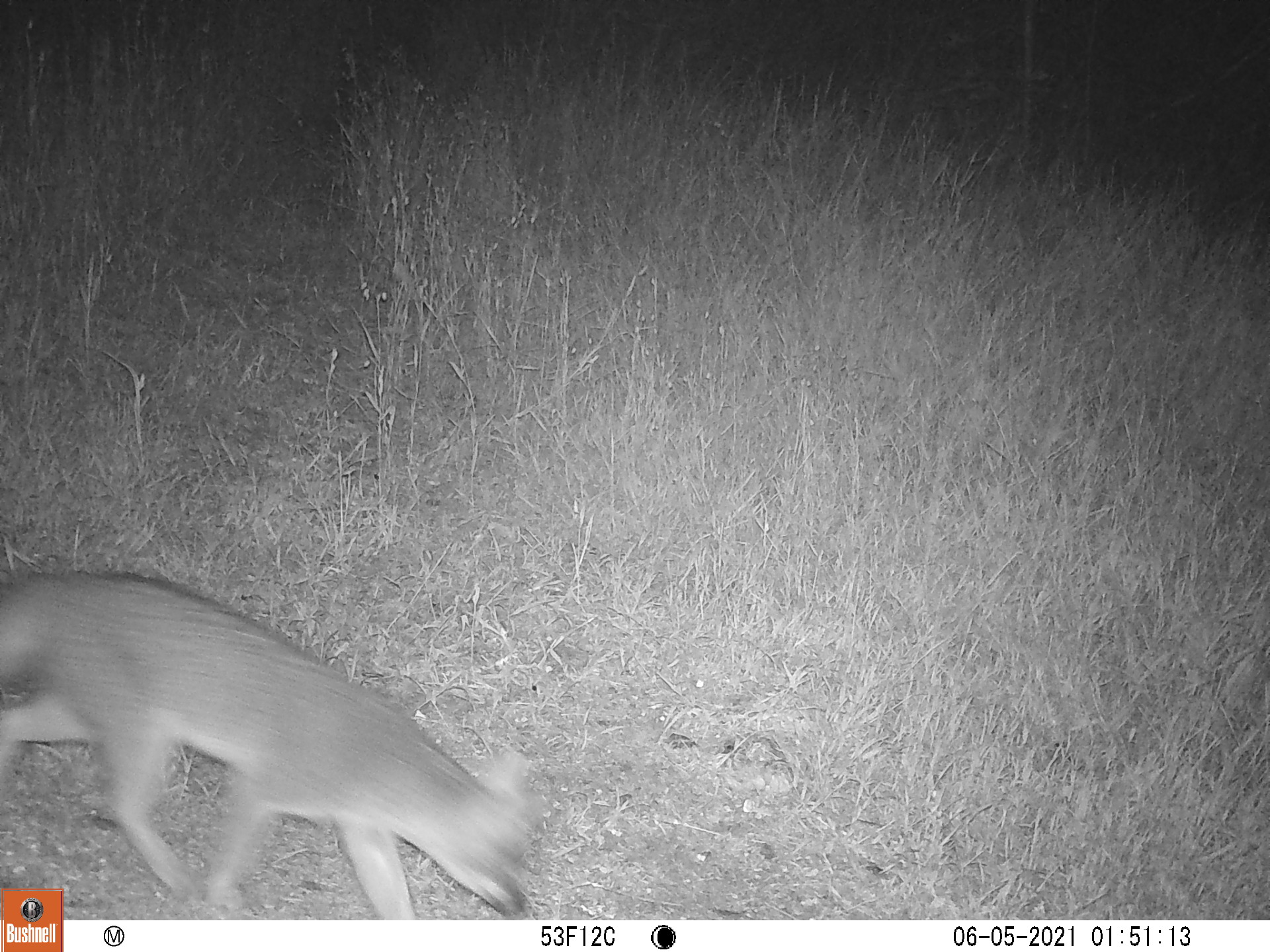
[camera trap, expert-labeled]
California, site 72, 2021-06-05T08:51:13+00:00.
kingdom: Animalia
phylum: Chordata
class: Mammalia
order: Carnivora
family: Canidae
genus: Urocyon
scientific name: Urocyon cinereoargenteus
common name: gray fox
Gray fox (Urocyon cinereoargenteus).